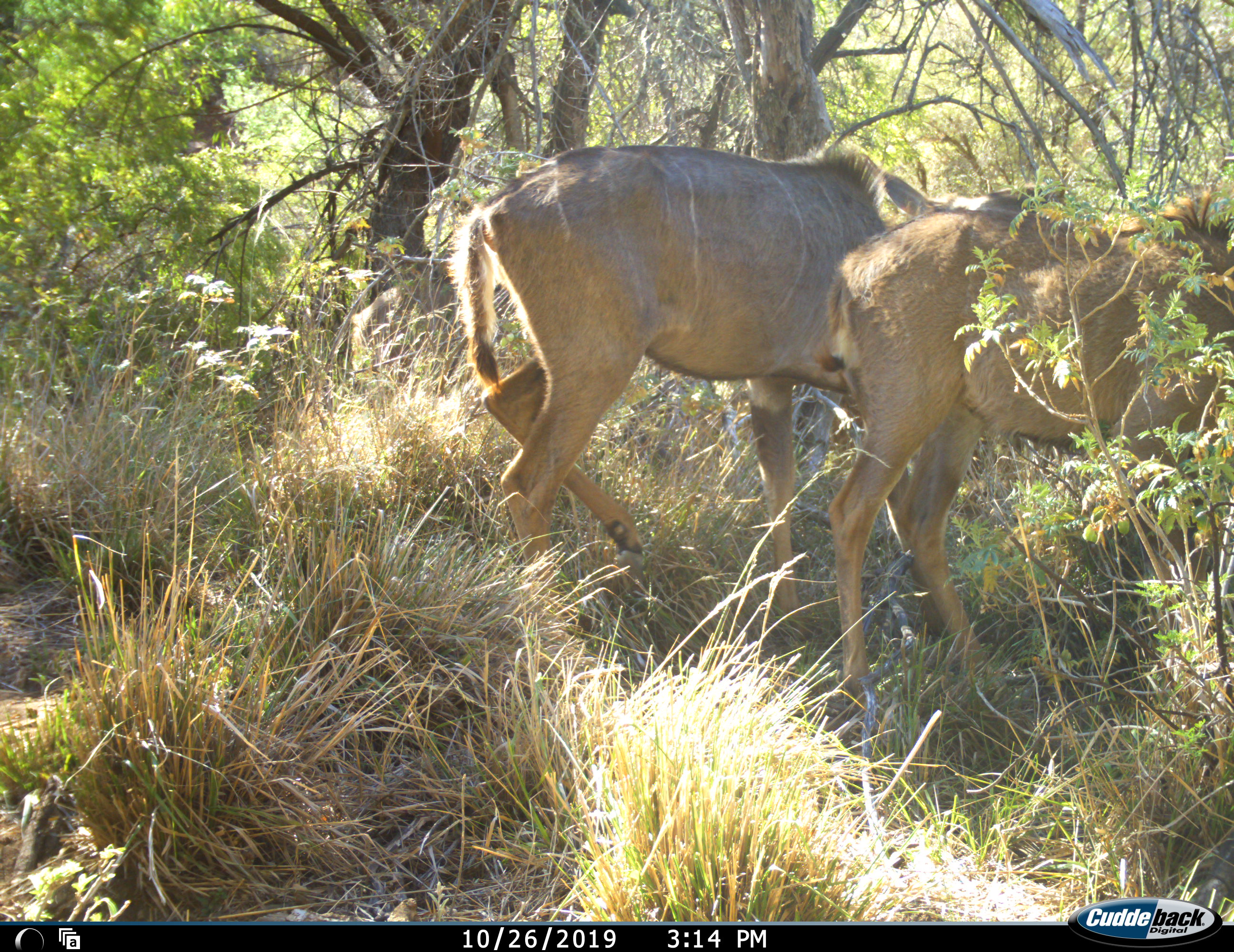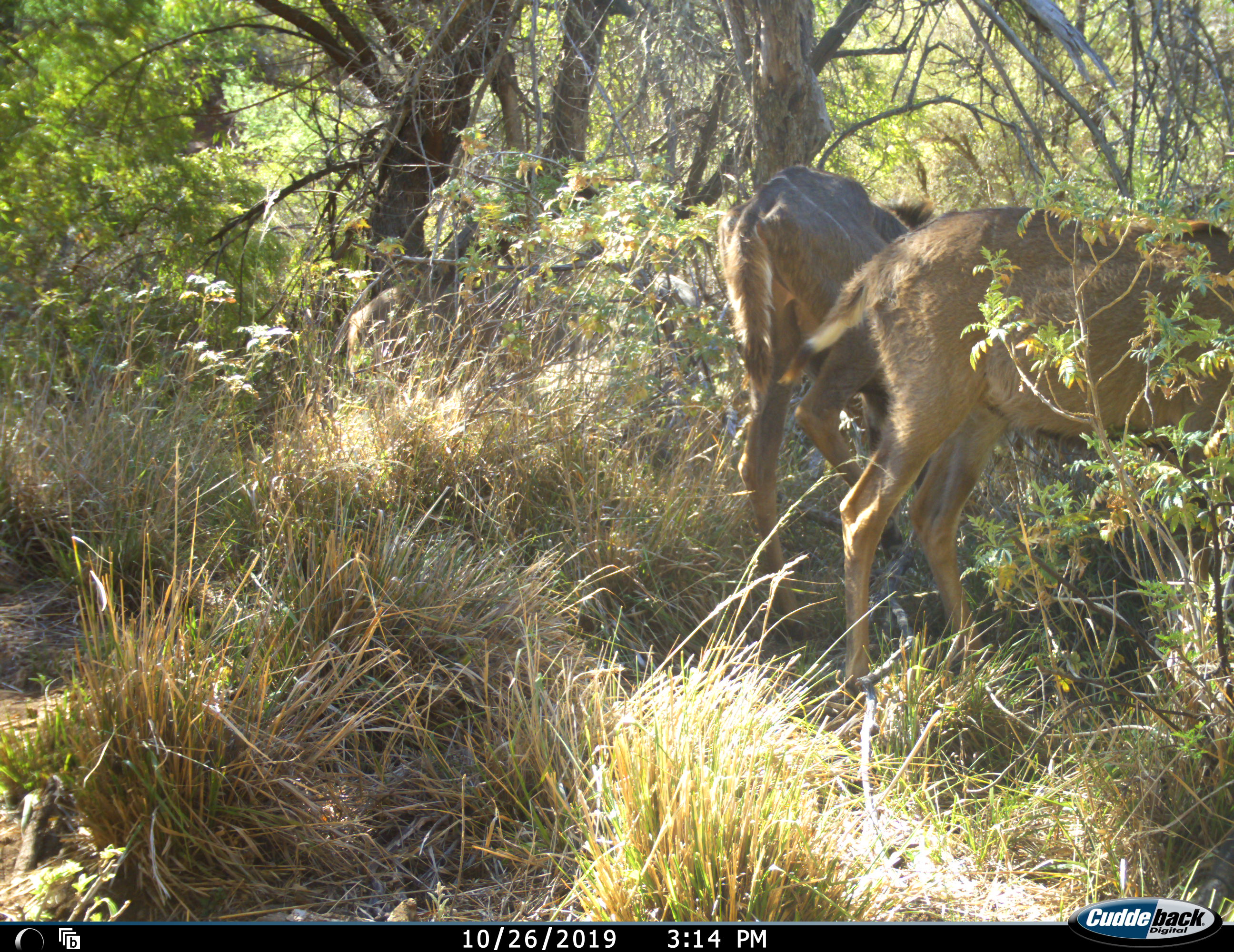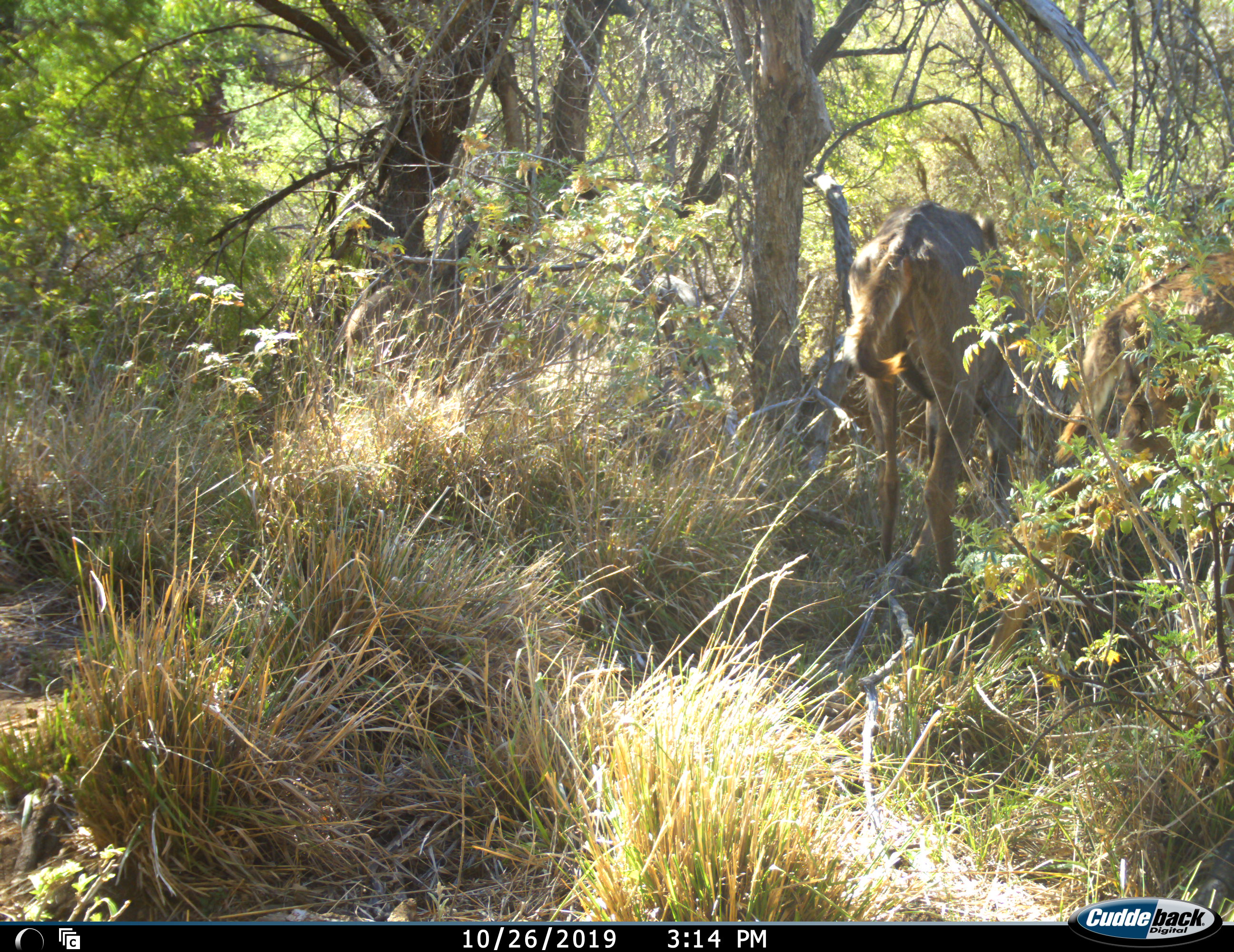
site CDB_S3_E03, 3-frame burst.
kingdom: Animalia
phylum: Chordata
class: Mammalia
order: Artiodactyla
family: Bovidae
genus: Tragelaphus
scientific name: Tragelaphus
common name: kudu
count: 2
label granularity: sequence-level